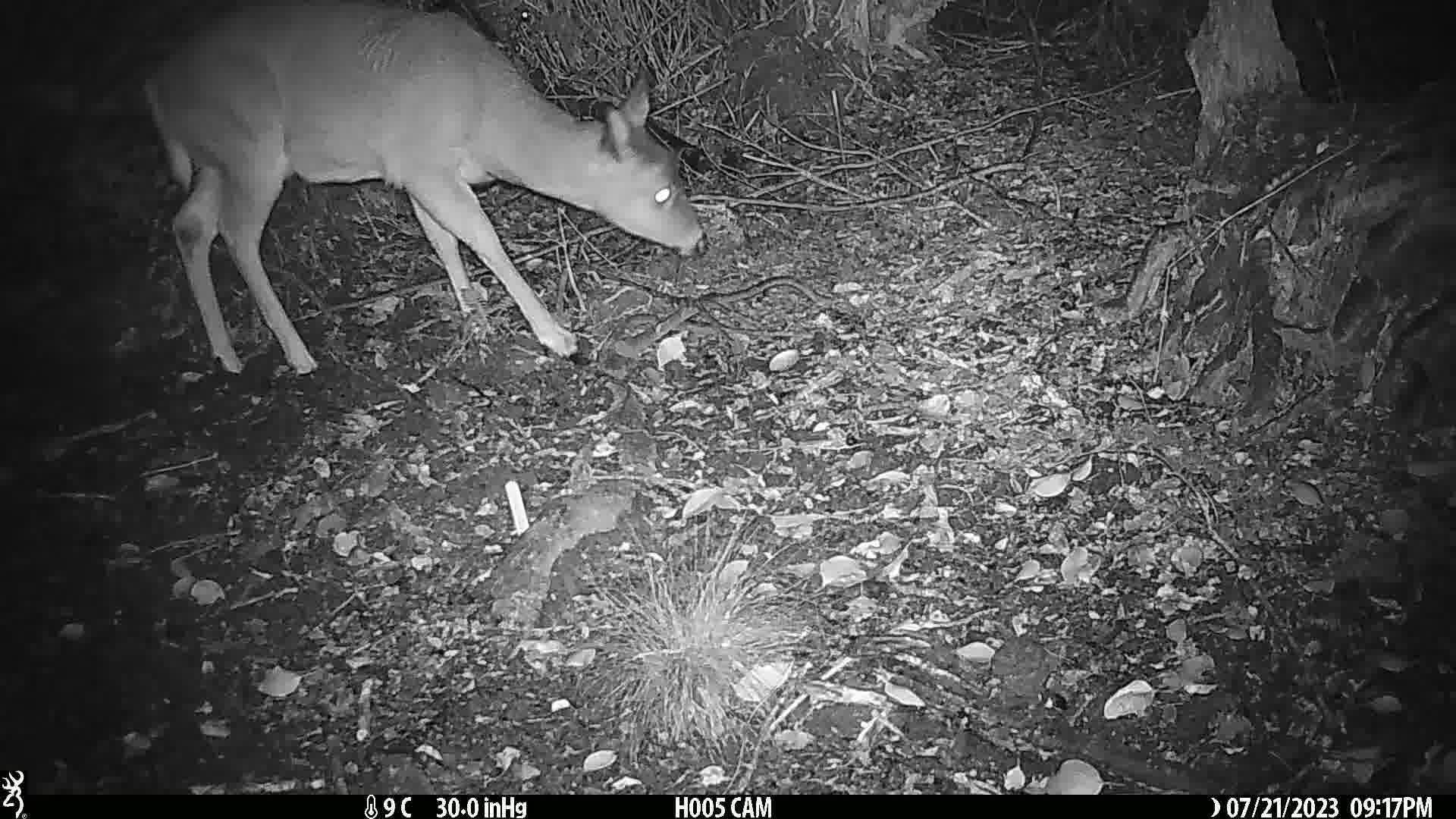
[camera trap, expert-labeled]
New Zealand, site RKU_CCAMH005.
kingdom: Animalia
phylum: Chordata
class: Mammalia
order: Artiodactyla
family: Cervidae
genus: Odocoileus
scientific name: Odocoileus virginianus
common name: white-tailed deer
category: white tailed deer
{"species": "white tailed deer (white-tailed deer) (Odocoileus virginianus)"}